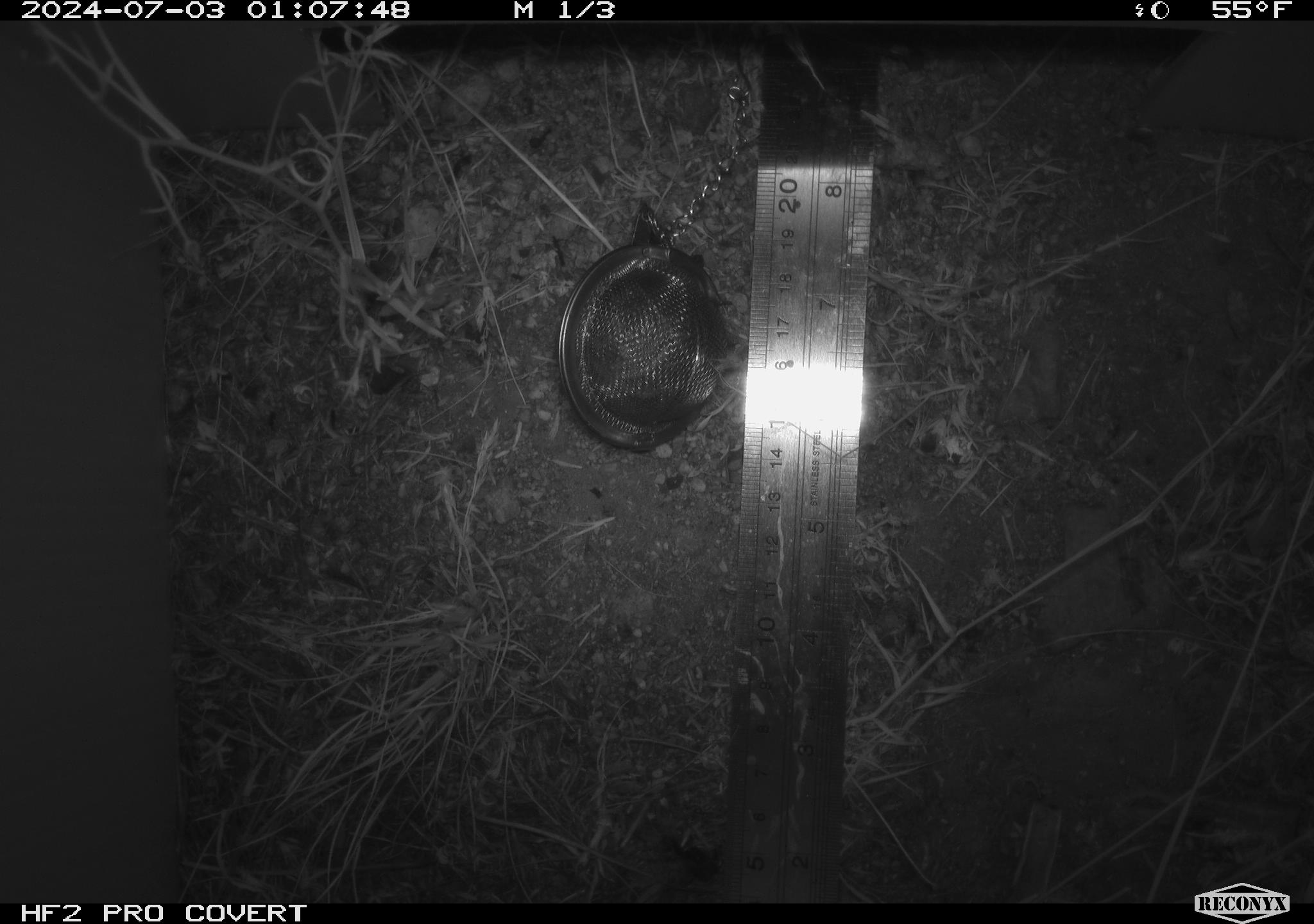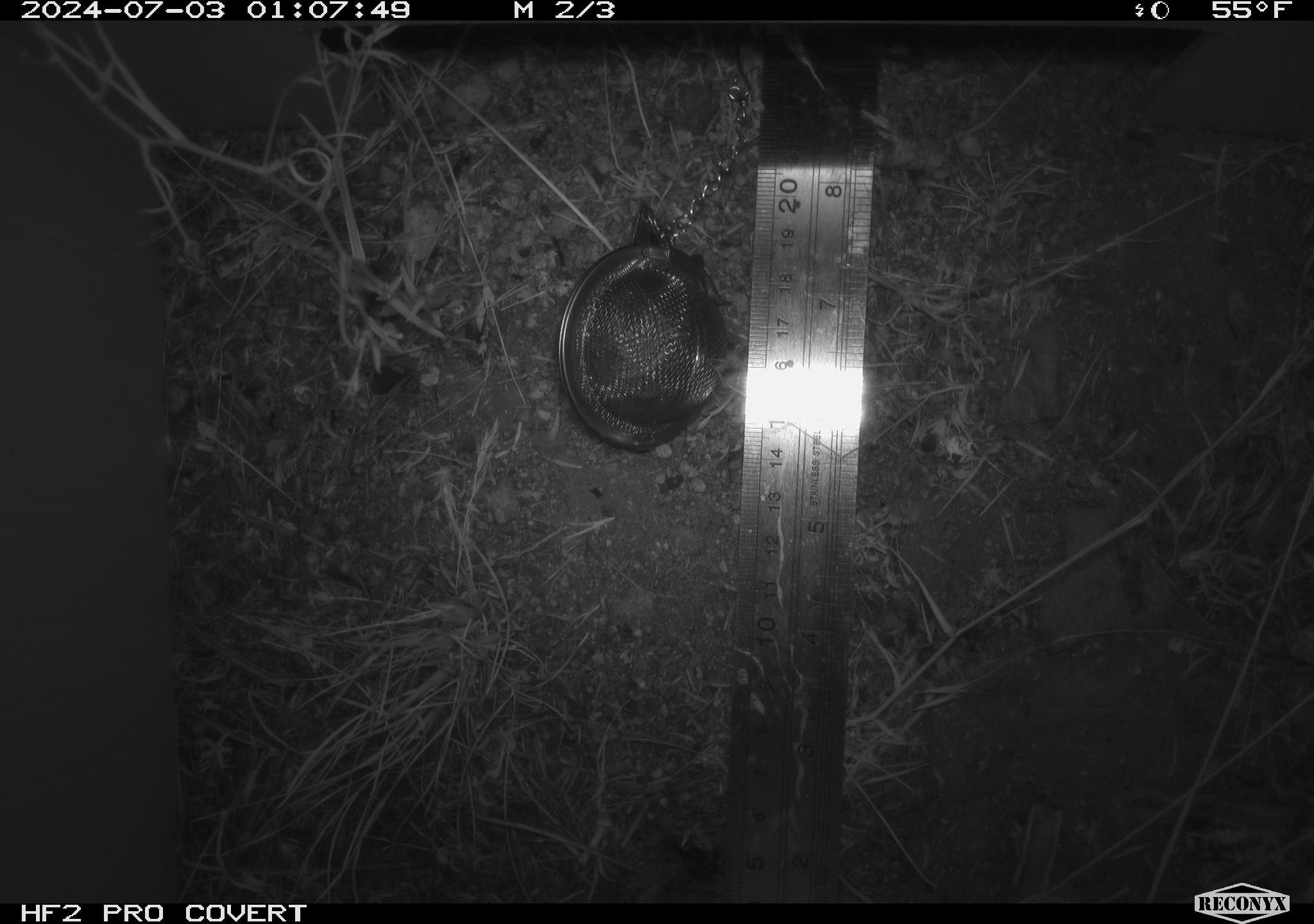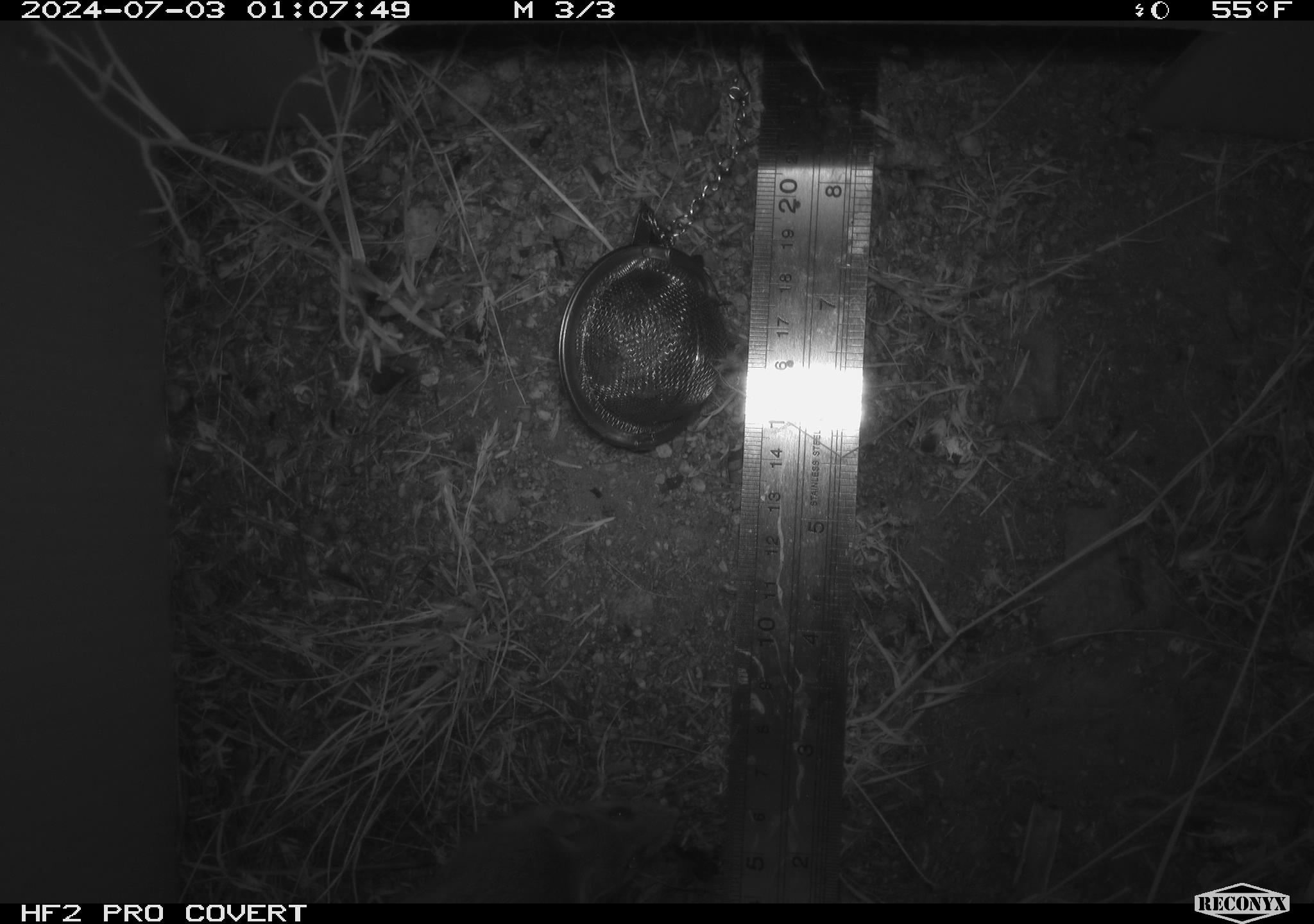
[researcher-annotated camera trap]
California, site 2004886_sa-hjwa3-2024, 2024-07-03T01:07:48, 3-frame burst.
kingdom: Animalia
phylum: Chordata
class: Mammalia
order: Rodentia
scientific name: Rodentia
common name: rodent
Rodent (Rodentia).